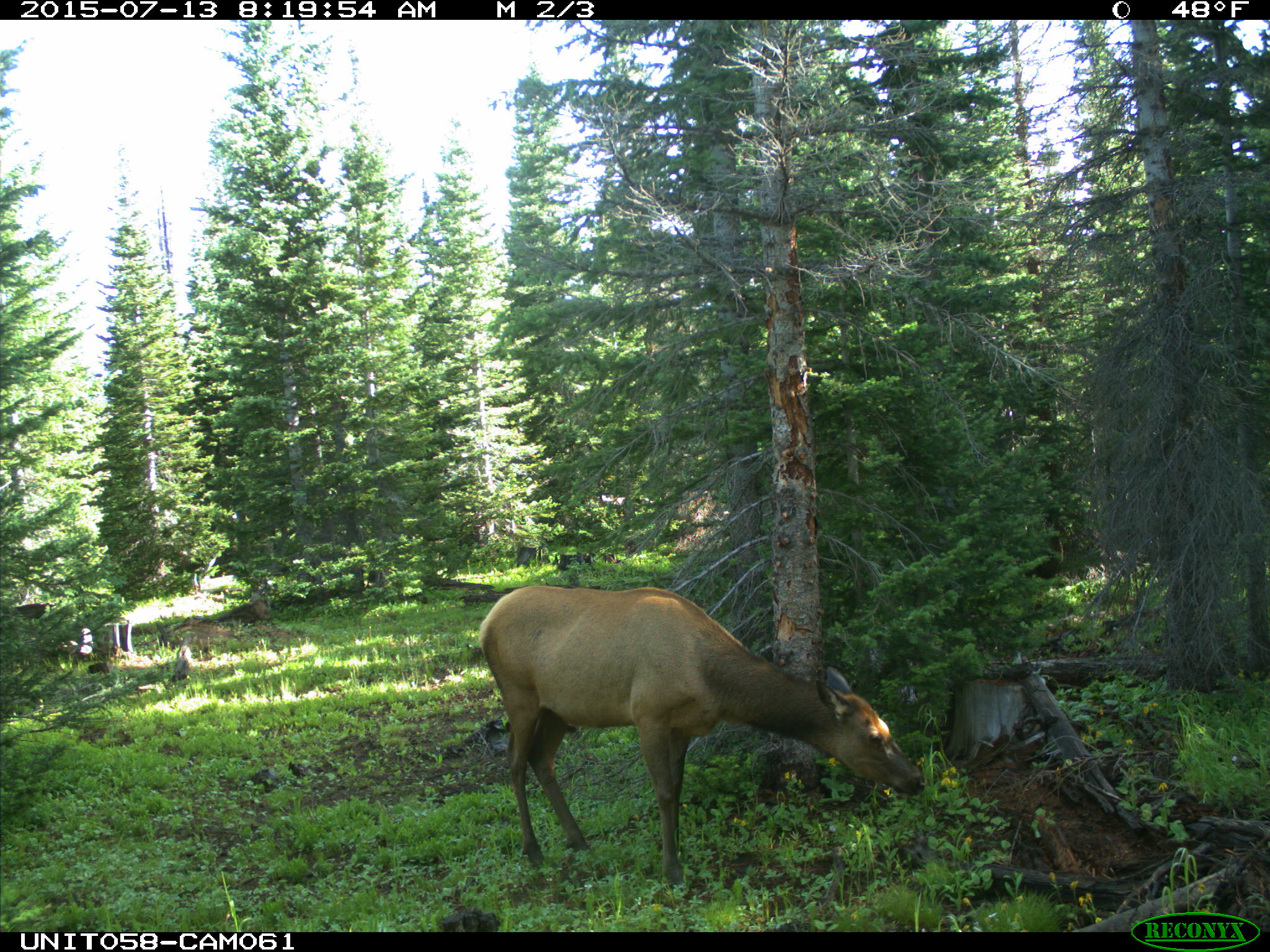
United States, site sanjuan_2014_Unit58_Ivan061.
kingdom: Animalia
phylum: Chordata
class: Mammalia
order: Artiodactyla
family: Cervidae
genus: Cervus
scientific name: Cervus elaphus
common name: red deer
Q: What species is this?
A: Cervus elaphus (red deer).